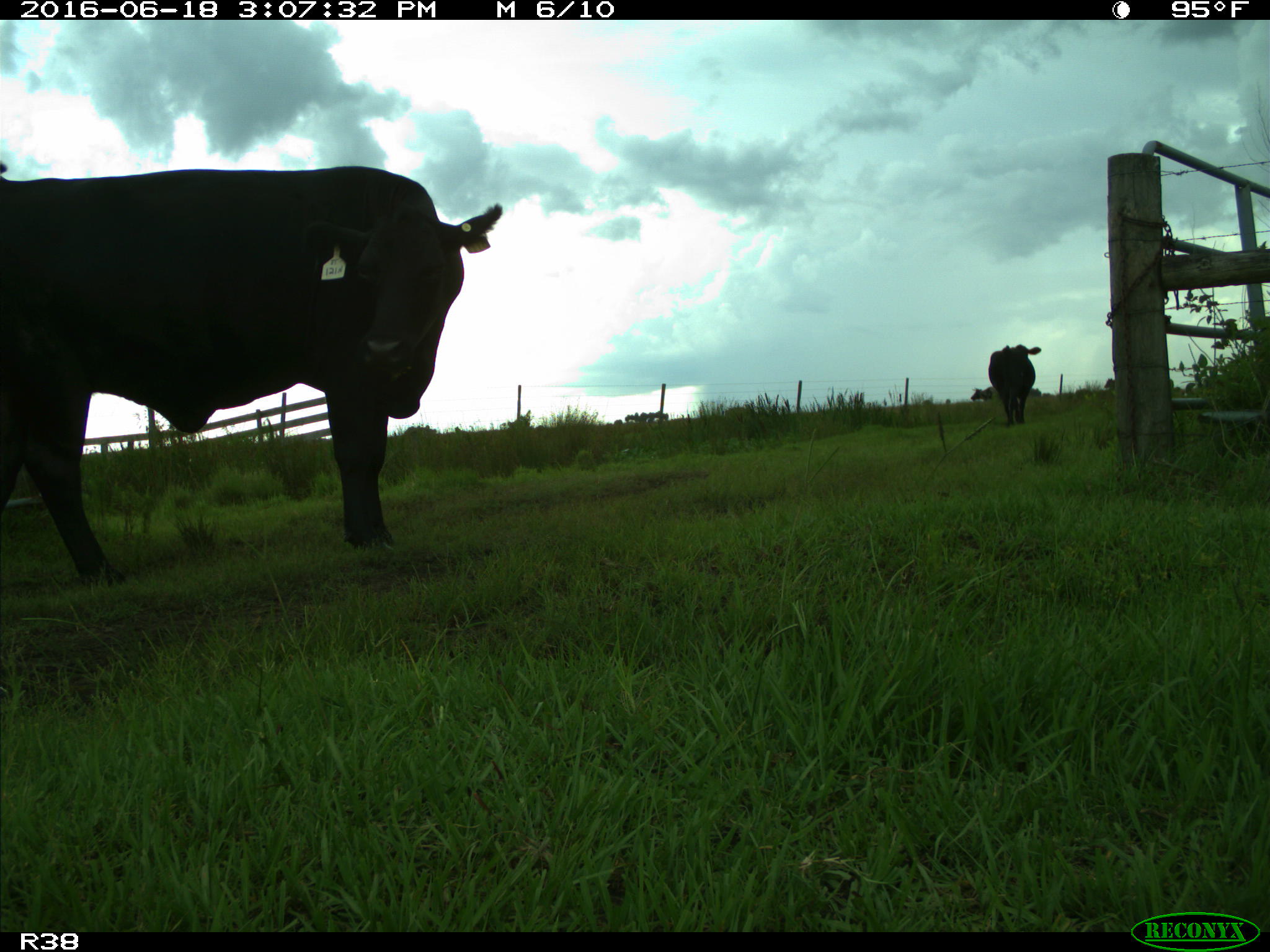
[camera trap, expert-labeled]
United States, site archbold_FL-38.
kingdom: Animalia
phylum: Chordata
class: Mammalia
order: Artiodactyla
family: Bovidae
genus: Bos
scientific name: Bos taurus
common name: domestic cow